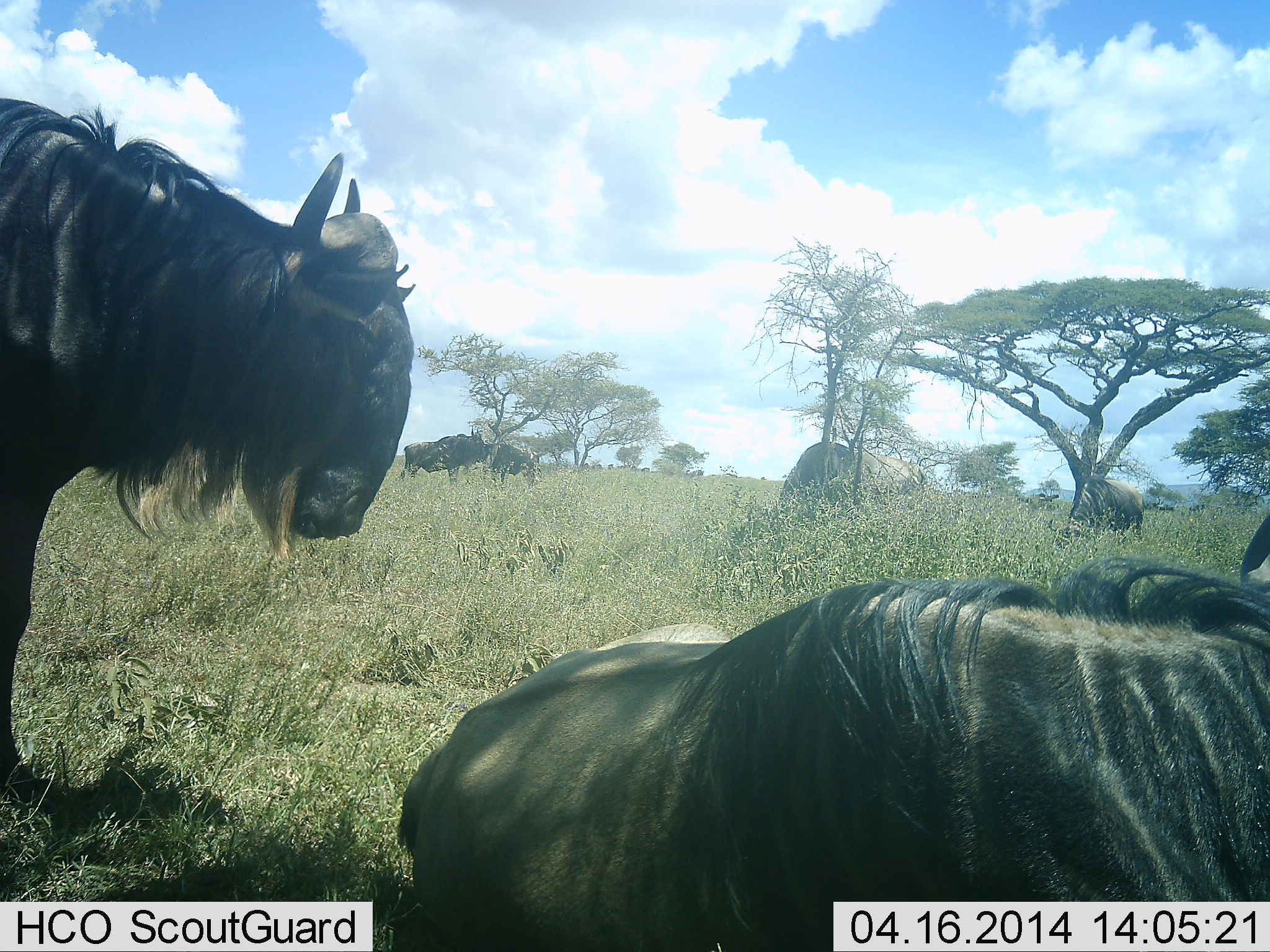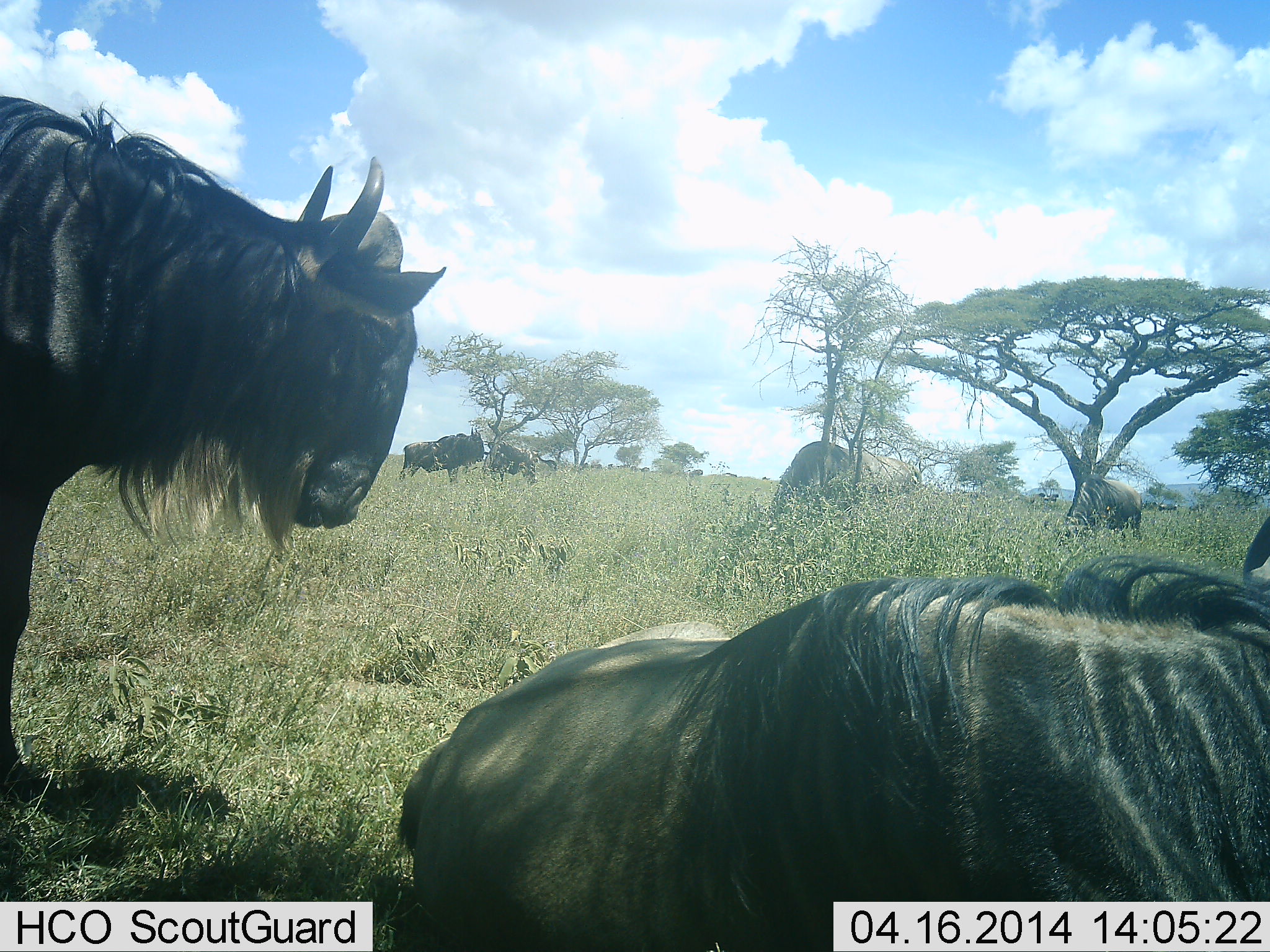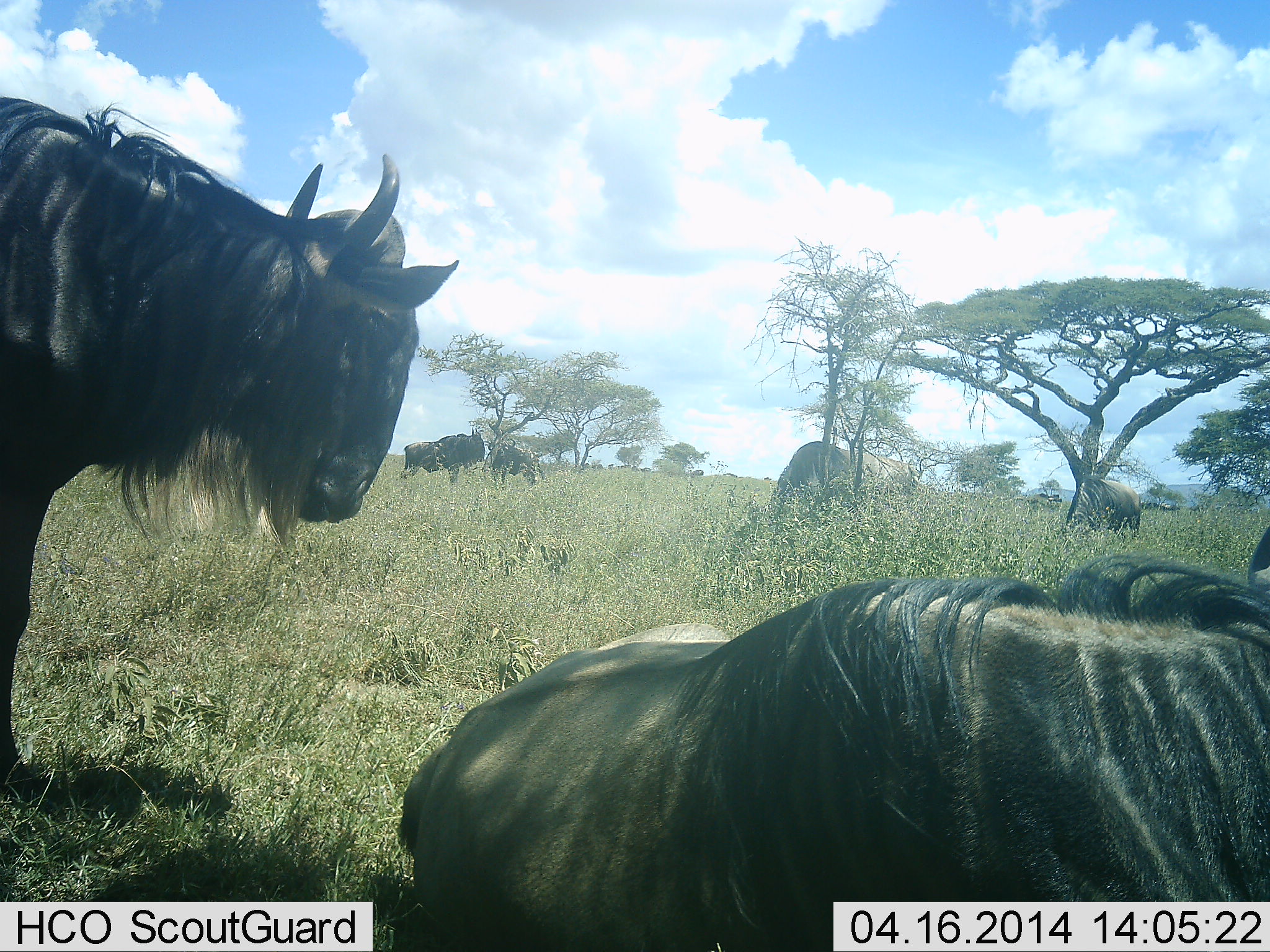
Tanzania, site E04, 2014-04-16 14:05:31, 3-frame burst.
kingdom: Animalia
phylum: Chordata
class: Mammalia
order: Artiodactyla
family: Bovidae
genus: Connochaetes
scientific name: Connochaetes taurinus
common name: blue wildebeest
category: wildebeest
Wildebeest (blue wildebeest) (Connochaetes taurinus), count 7. Behavior (volunteer vote fractions): standing 90%, resting 90%, moving 20%, interacting 10%. Young present (vote fraction): 0%. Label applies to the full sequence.